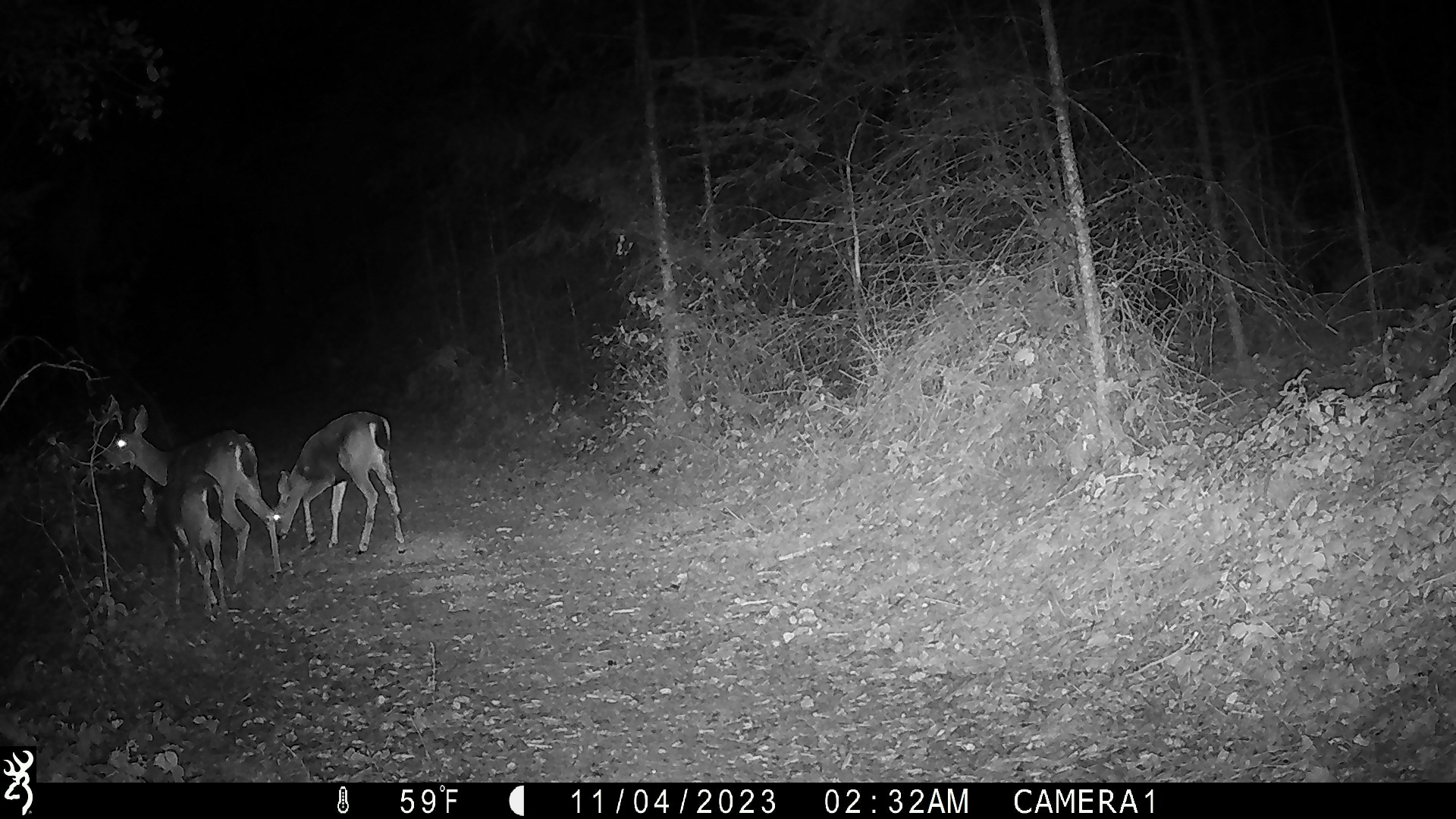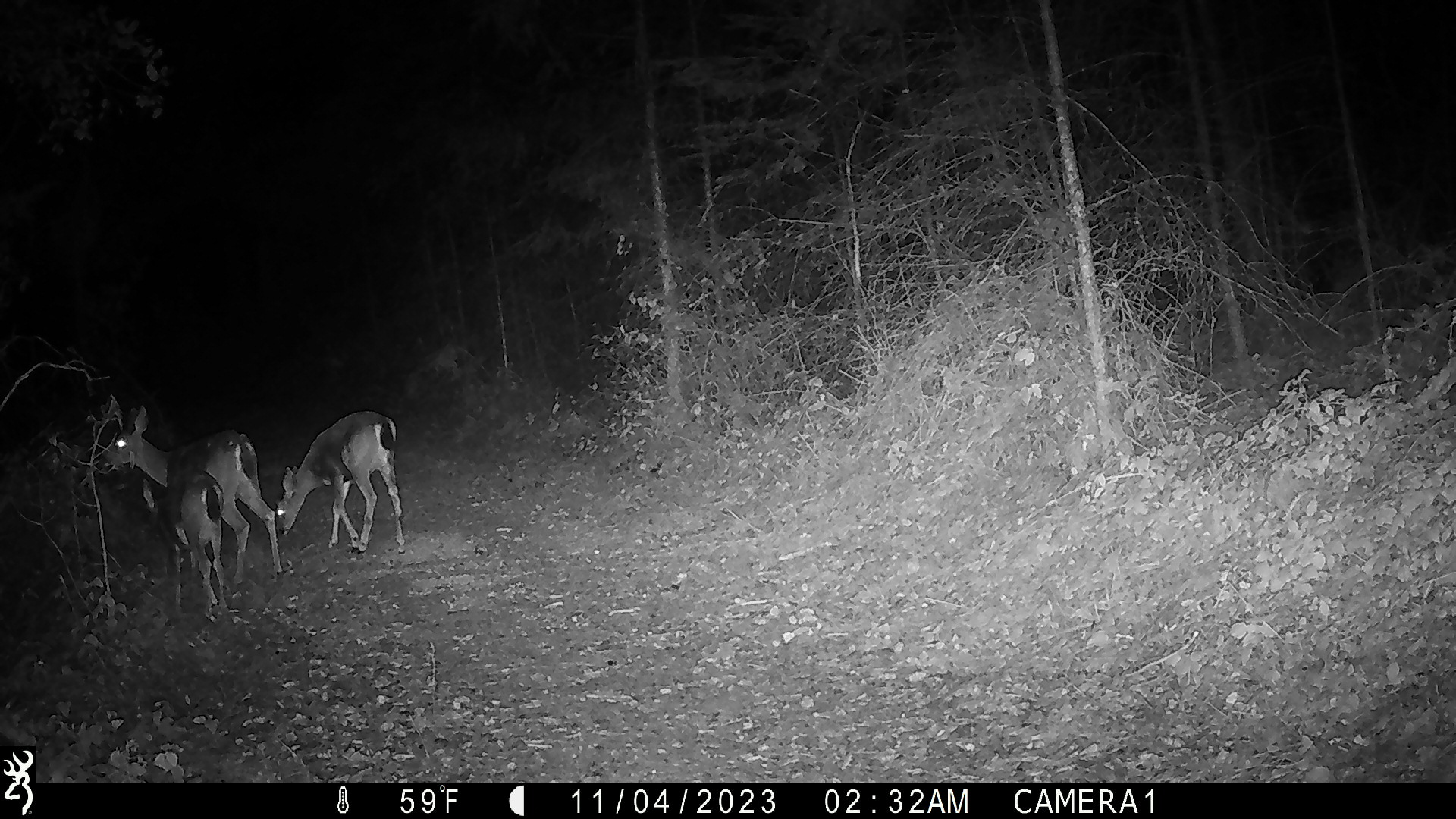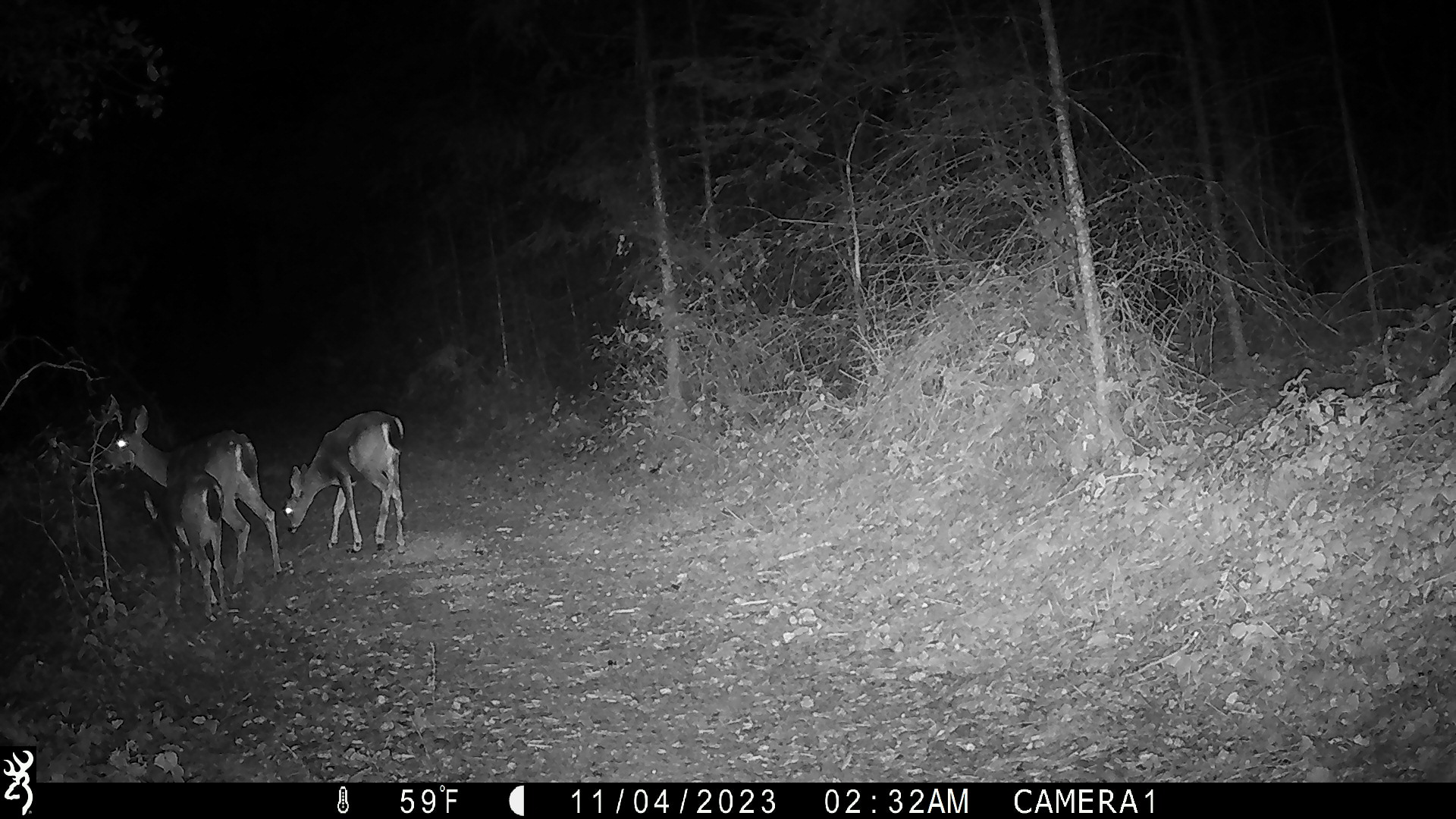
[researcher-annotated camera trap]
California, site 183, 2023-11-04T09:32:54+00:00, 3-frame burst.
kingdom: Animalia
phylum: Chordata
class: Mammalia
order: Artiodactyla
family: Cervidae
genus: Odocoileus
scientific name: Odocoileus hemionus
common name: mule deer